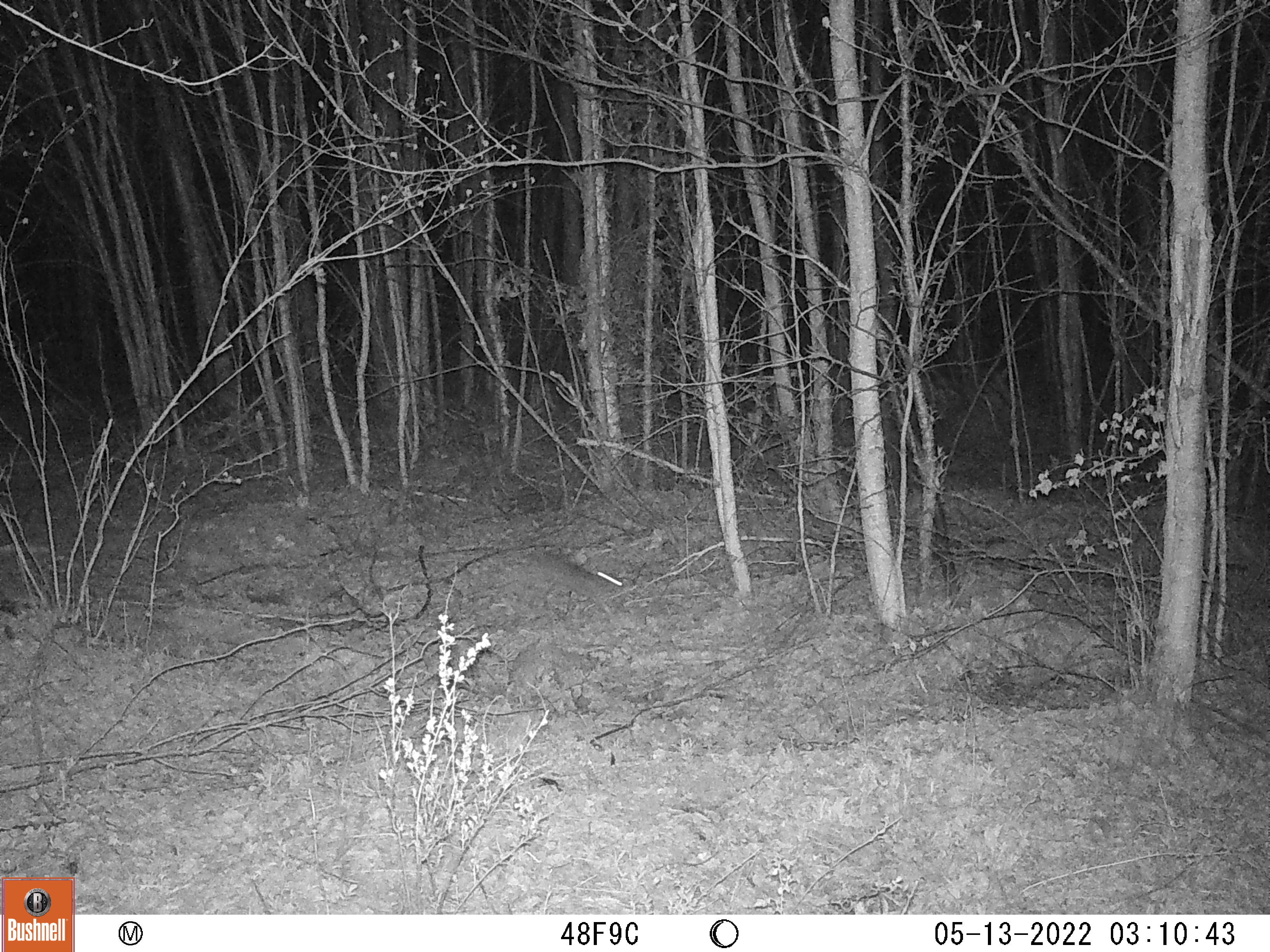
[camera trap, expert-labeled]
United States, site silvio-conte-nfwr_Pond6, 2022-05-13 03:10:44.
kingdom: Animalia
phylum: Chordata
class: Mammalia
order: Lagomorpha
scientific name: Lagomorpha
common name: rabbit or hare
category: rabbit or hare sp.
Rabbit or hare sp. (rabbit or hare) (Lagomorpha).